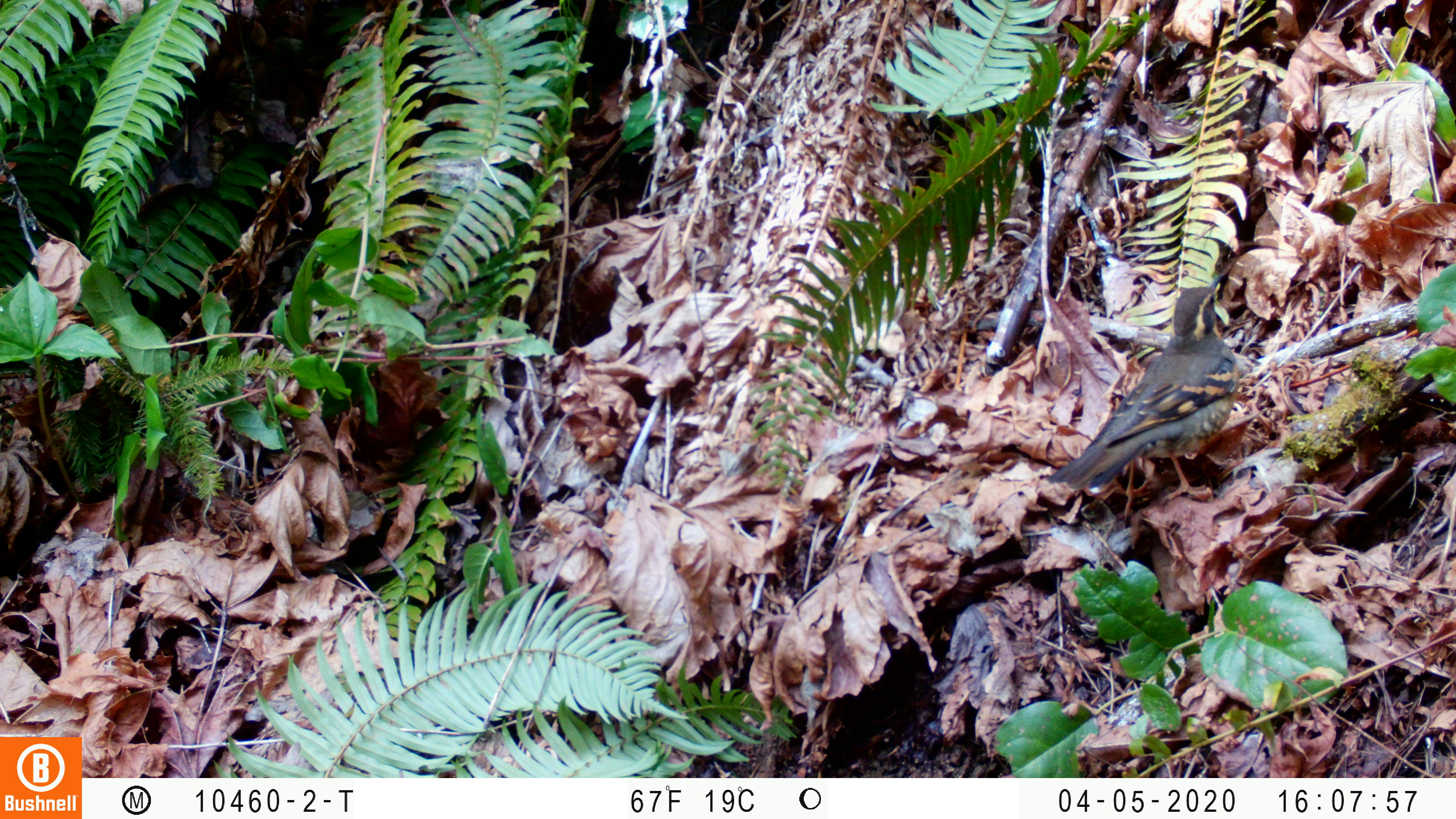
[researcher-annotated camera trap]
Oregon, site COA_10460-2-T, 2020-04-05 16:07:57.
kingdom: Animalia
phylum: Chordata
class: Aves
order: Passeriformes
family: Turdidae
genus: Ixoreus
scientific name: Ixoreus naevius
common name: varied thrush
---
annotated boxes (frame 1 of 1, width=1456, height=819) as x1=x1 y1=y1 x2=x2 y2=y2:
varied thrush: x1=1054 y1=270 x2=1242 y2=492